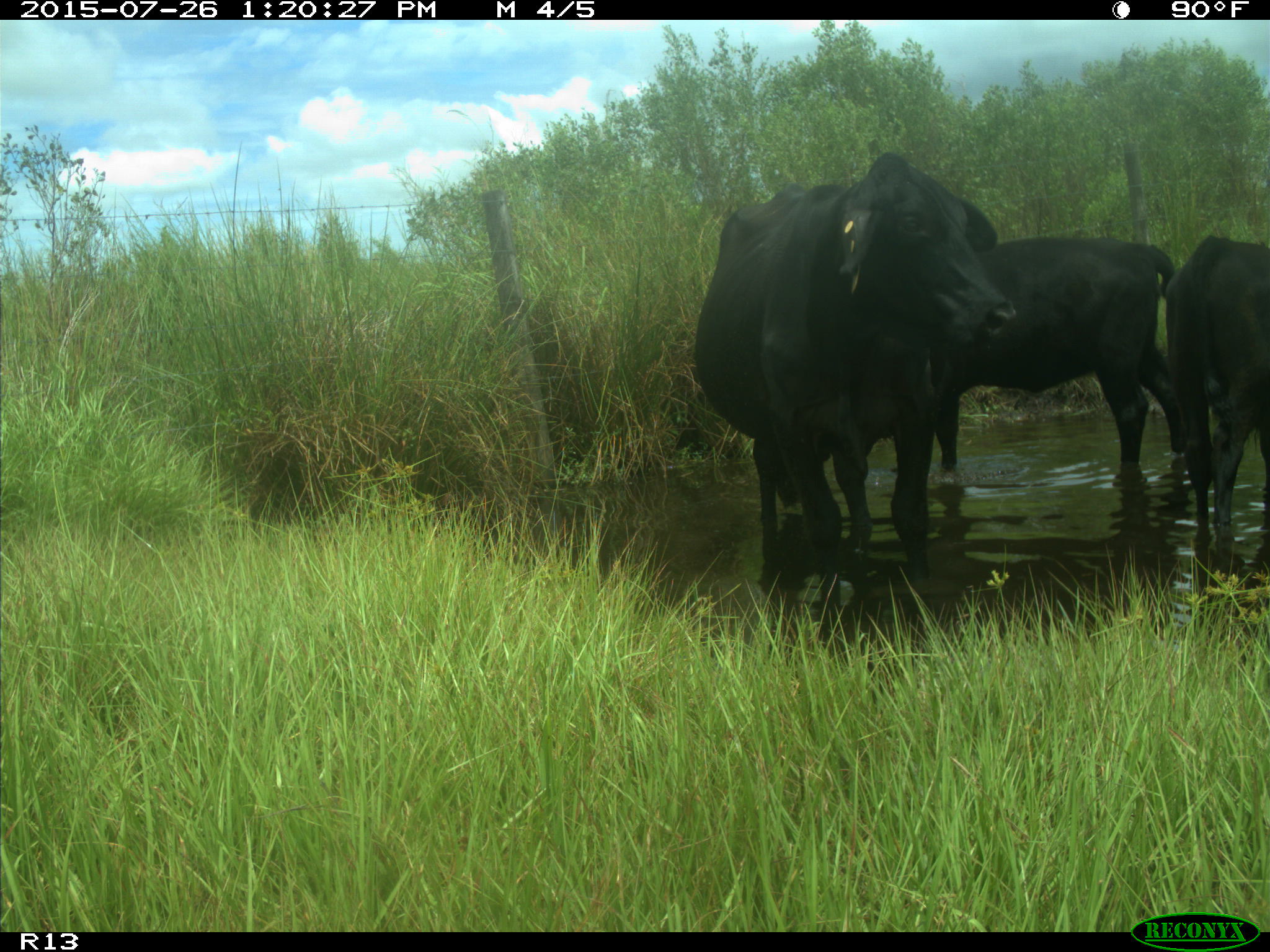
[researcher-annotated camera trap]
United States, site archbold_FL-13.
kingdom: Animalia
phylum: Chordata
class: Mammalia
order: Artiodactyla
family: Bovidae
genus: Bos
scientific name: Bos taurus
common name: domestic cow